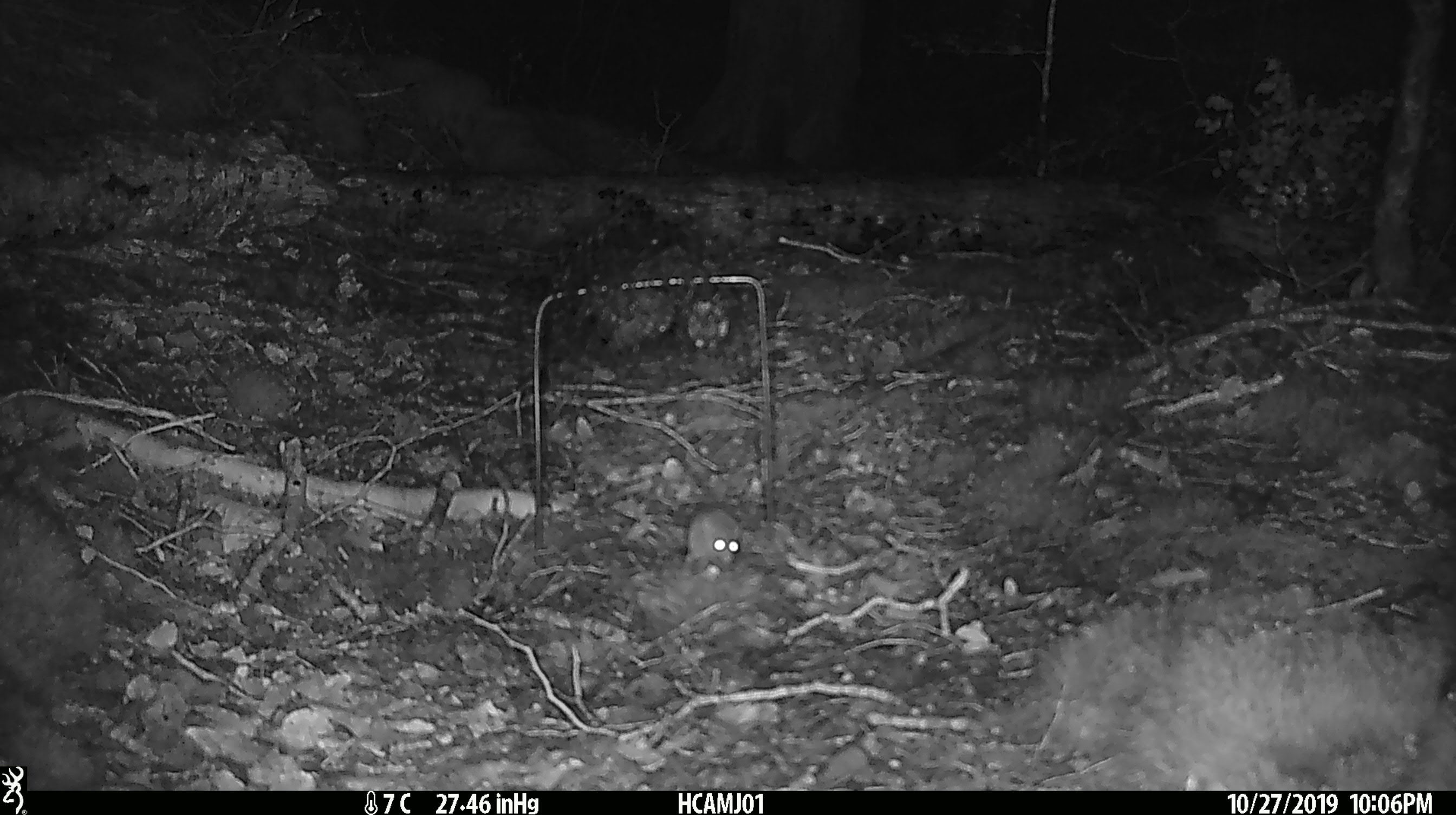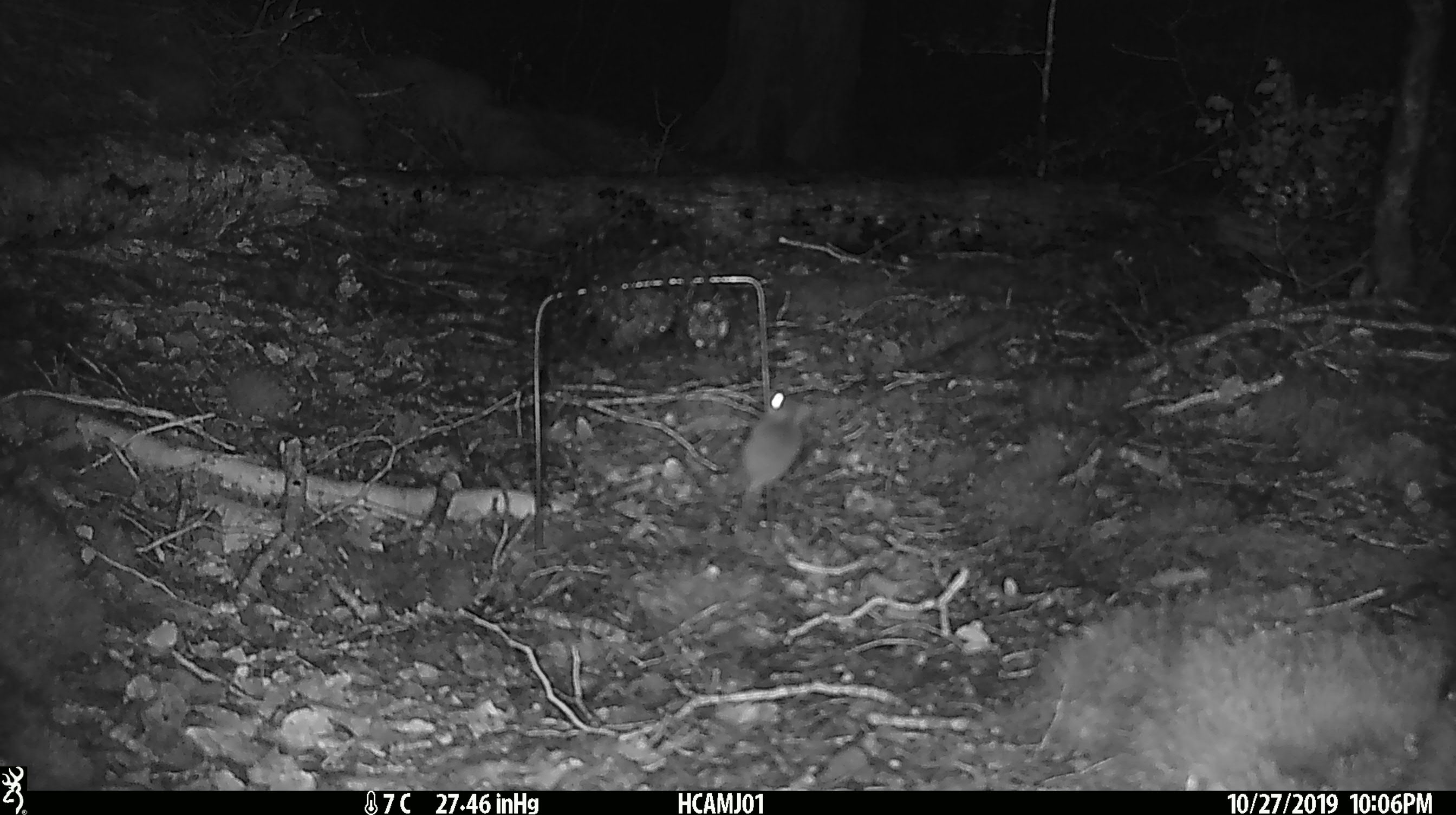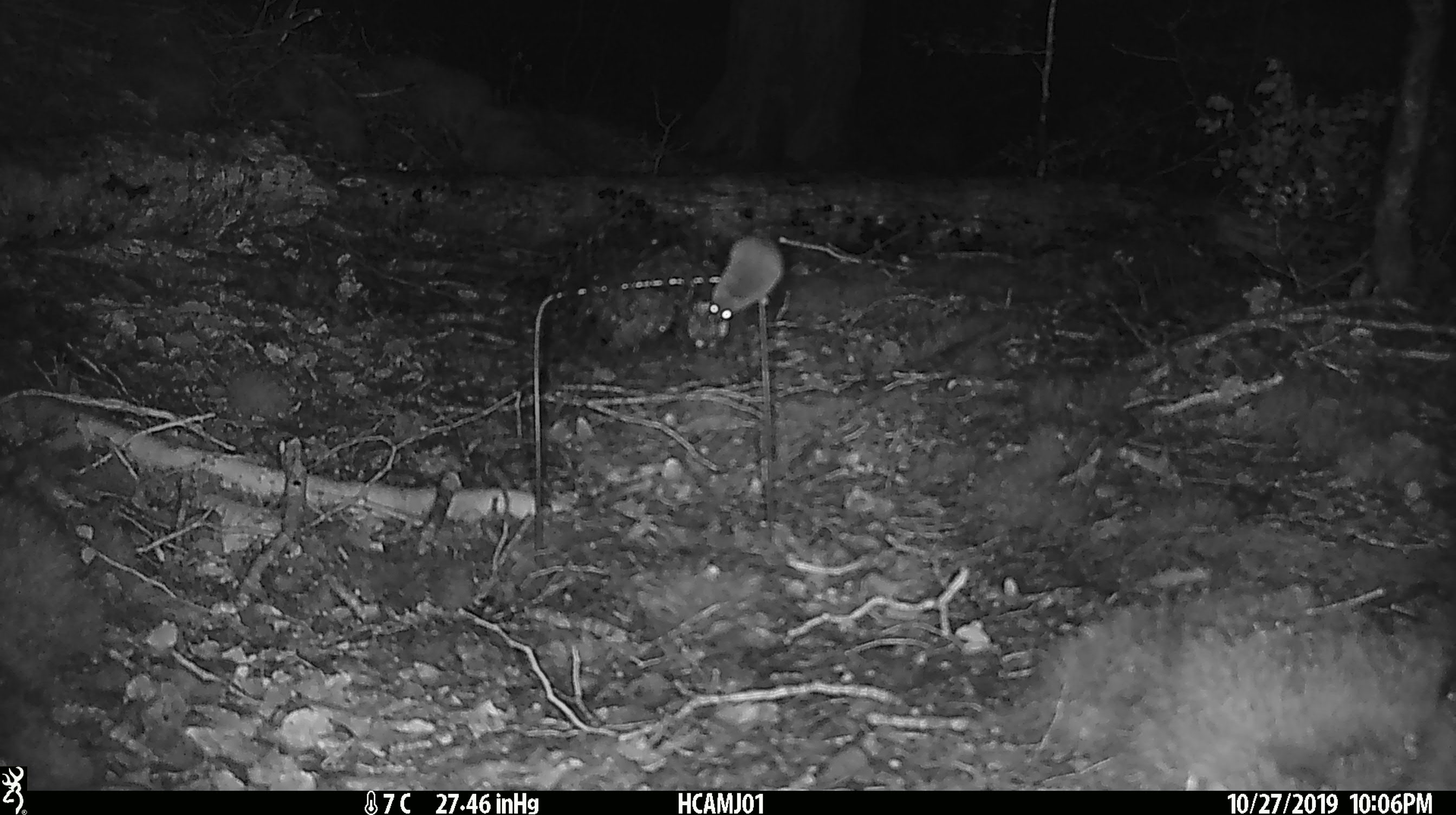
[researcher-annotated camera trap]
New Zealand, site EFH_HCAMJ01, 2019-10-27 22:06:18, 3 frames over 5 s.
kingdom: Animalia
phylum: Chordata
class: Mammalia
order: Rodentia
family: Muridae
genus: Mus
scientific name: Mus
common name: mouse